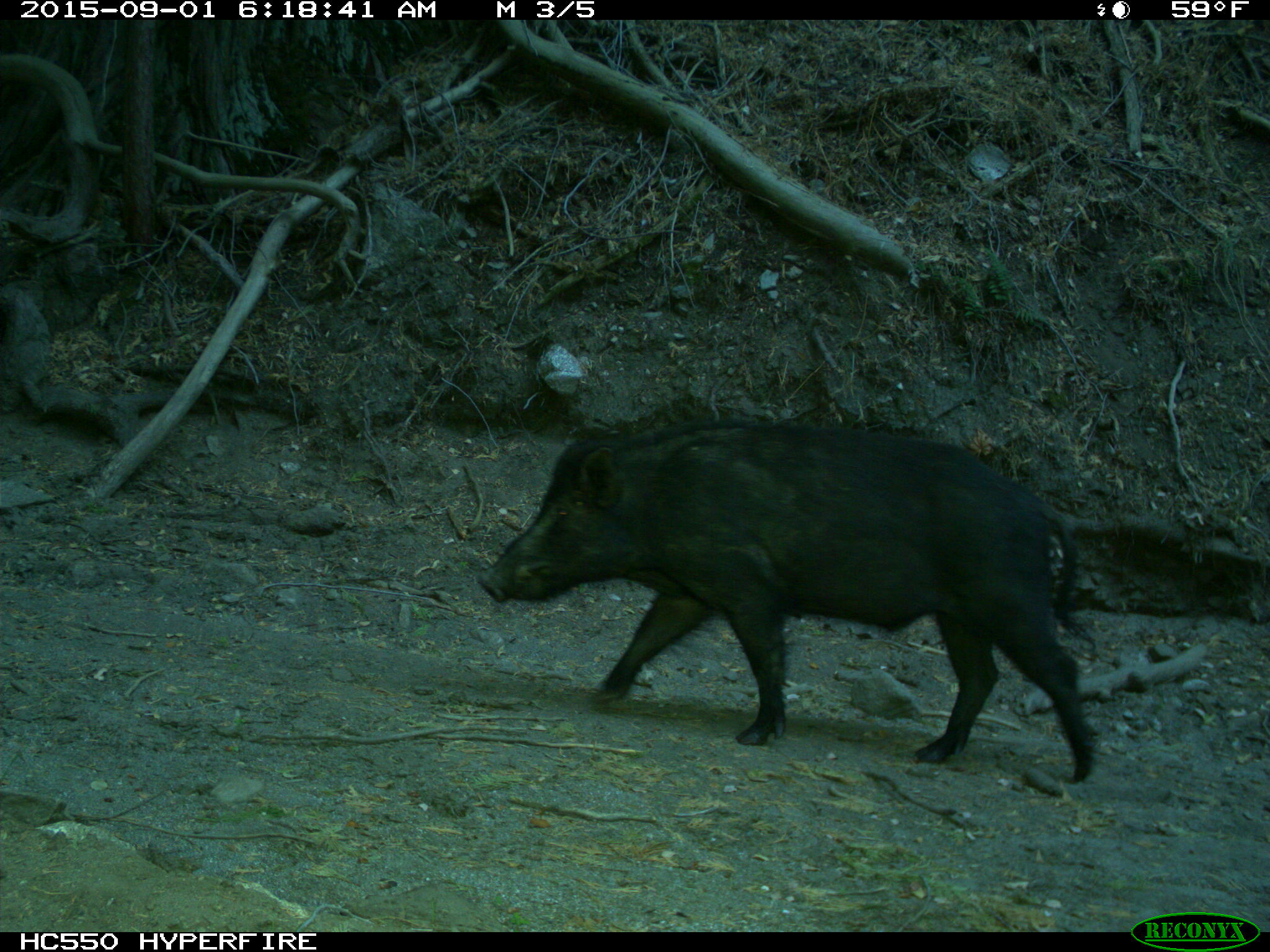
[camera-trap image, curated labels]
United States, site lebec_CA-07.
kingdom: Animalia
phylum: Chordata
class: Mammalia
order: Artiodactyla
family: Suidae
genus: Sus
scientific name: Sus scrofa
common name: wild boar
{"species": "Sus scrofa (wild boar)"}